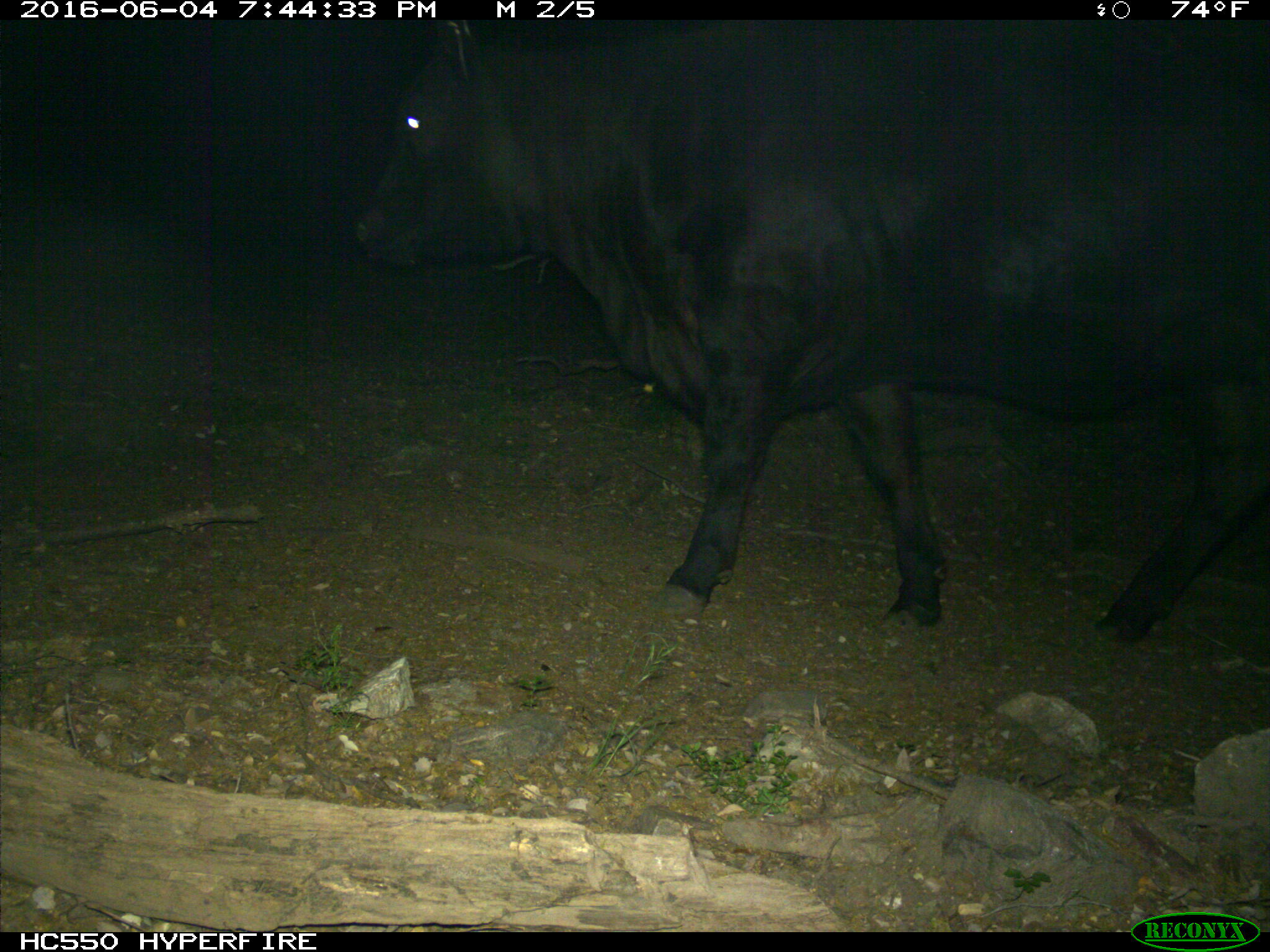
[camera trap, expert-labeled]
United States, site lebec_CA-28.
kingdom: Animalia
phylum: Chordata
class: Mammalia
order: Artiodactyla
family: Bovidae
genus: Bos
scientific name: Bos taurus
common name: domestic cow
Bos taurus (domestic cow).